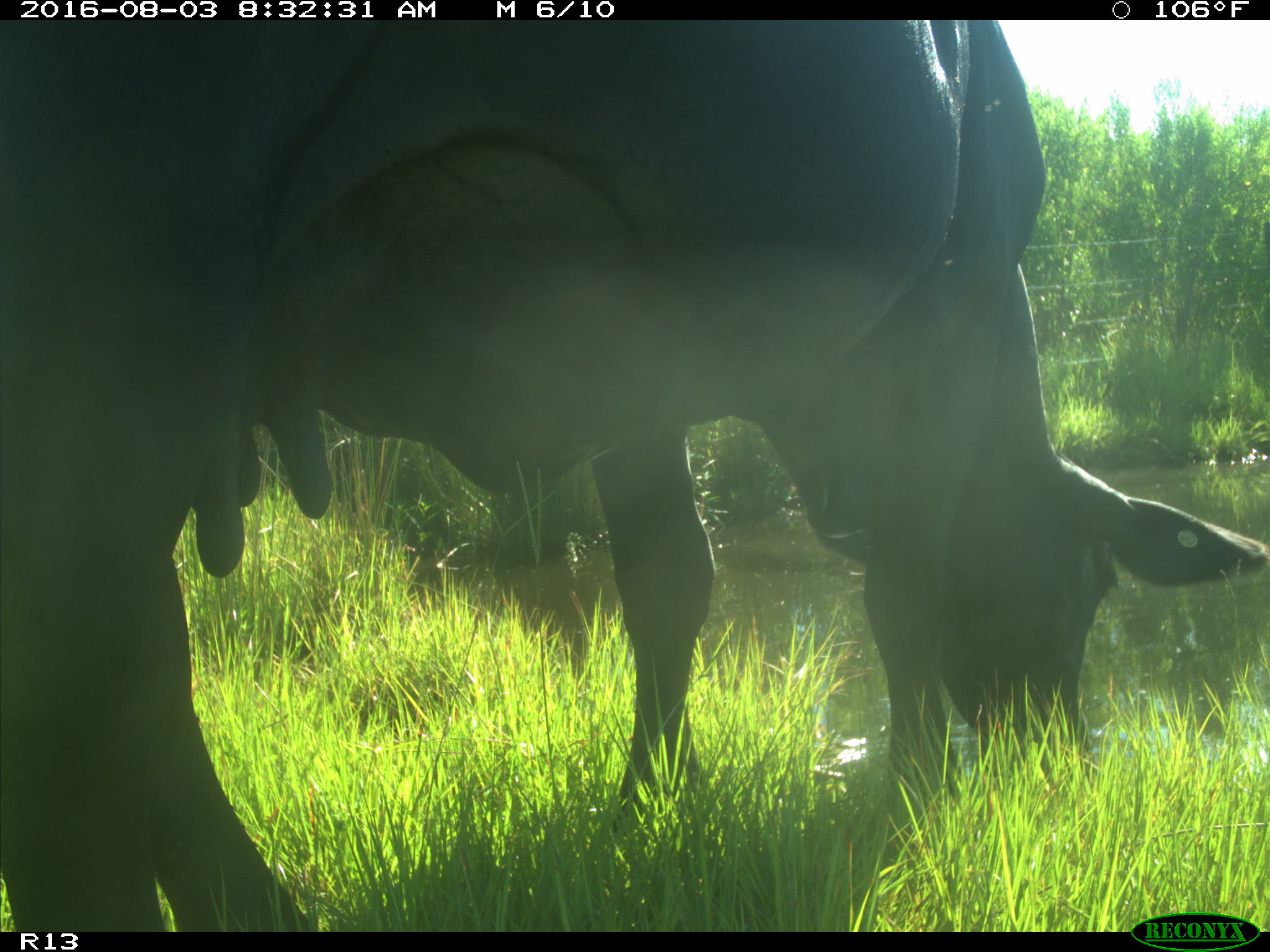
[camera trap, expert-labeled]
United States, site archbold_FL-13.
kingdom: Animalia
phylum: Chordata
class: Mammalia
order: Artiodactyla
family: Bovidae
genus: Bos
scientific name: Bos taurus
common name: domestic cow